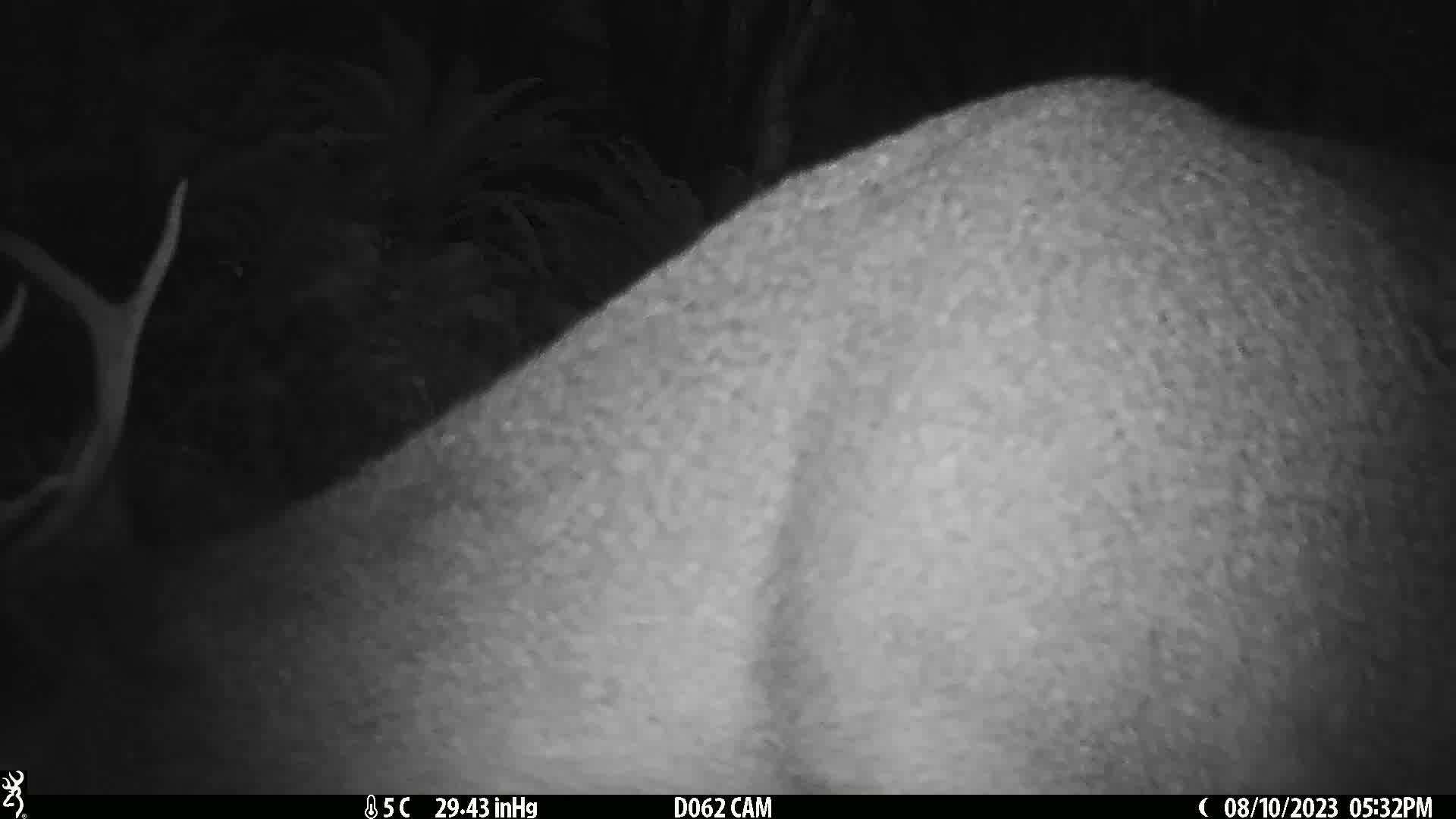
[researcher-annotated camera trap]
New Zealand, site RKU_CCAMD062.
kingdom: Animalia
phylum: Chordata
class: Mammalia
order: Artiodactyla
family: Cervidae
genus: Odocoileus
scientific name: Odocoileus virginianus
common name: white-tailed deer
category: white tailed deer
White tailed deer (white-tailed deer) (Odocoileus virginianus).